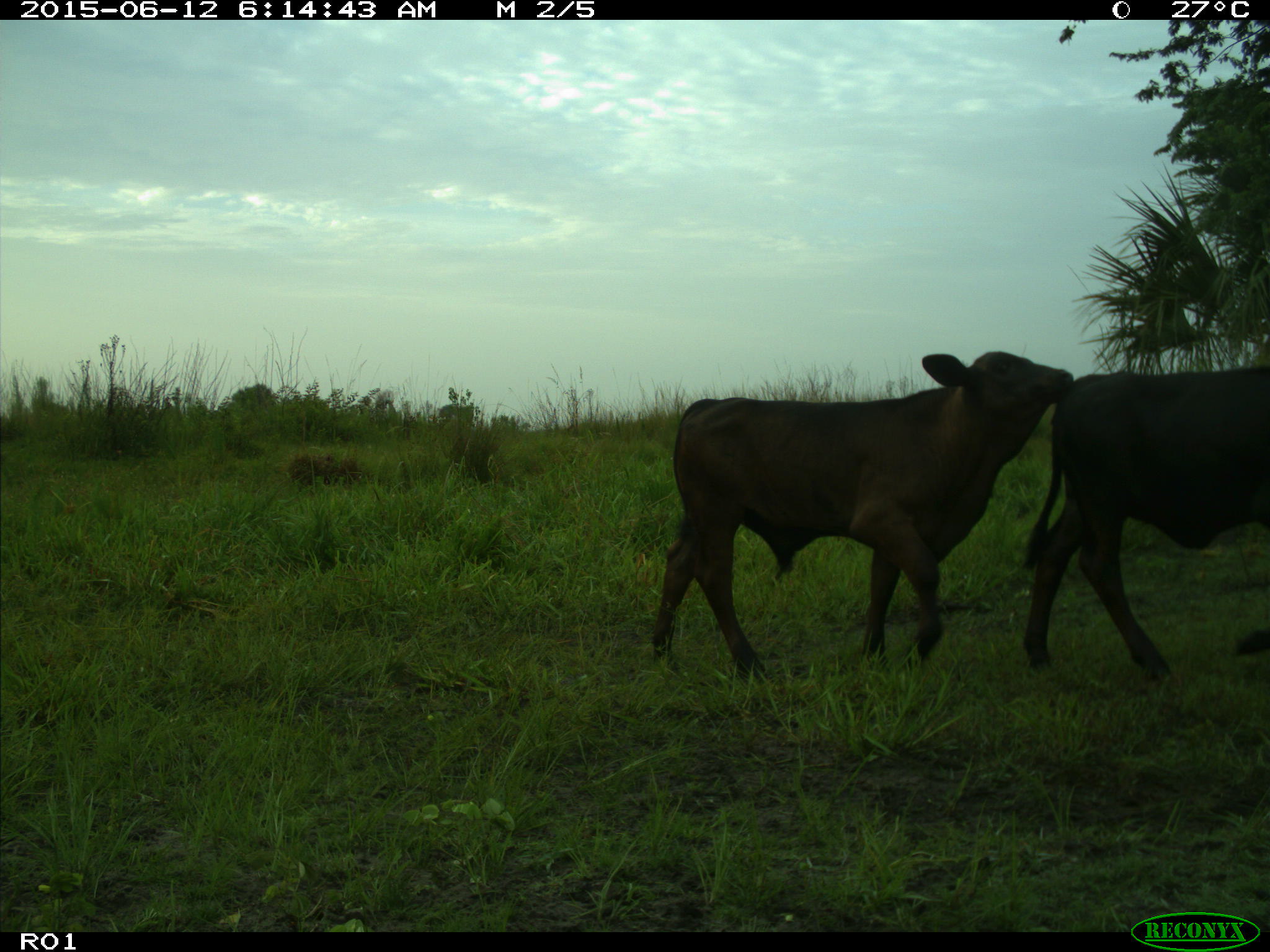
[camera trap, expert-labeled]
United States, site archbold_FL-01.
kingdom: Animalia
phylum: Chordata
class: Mammalia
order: Artiodactyla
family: Bovidae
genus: Bos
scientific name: Bos taurus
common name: domestic cow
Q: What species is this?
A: Bos taurus (domestic cow).